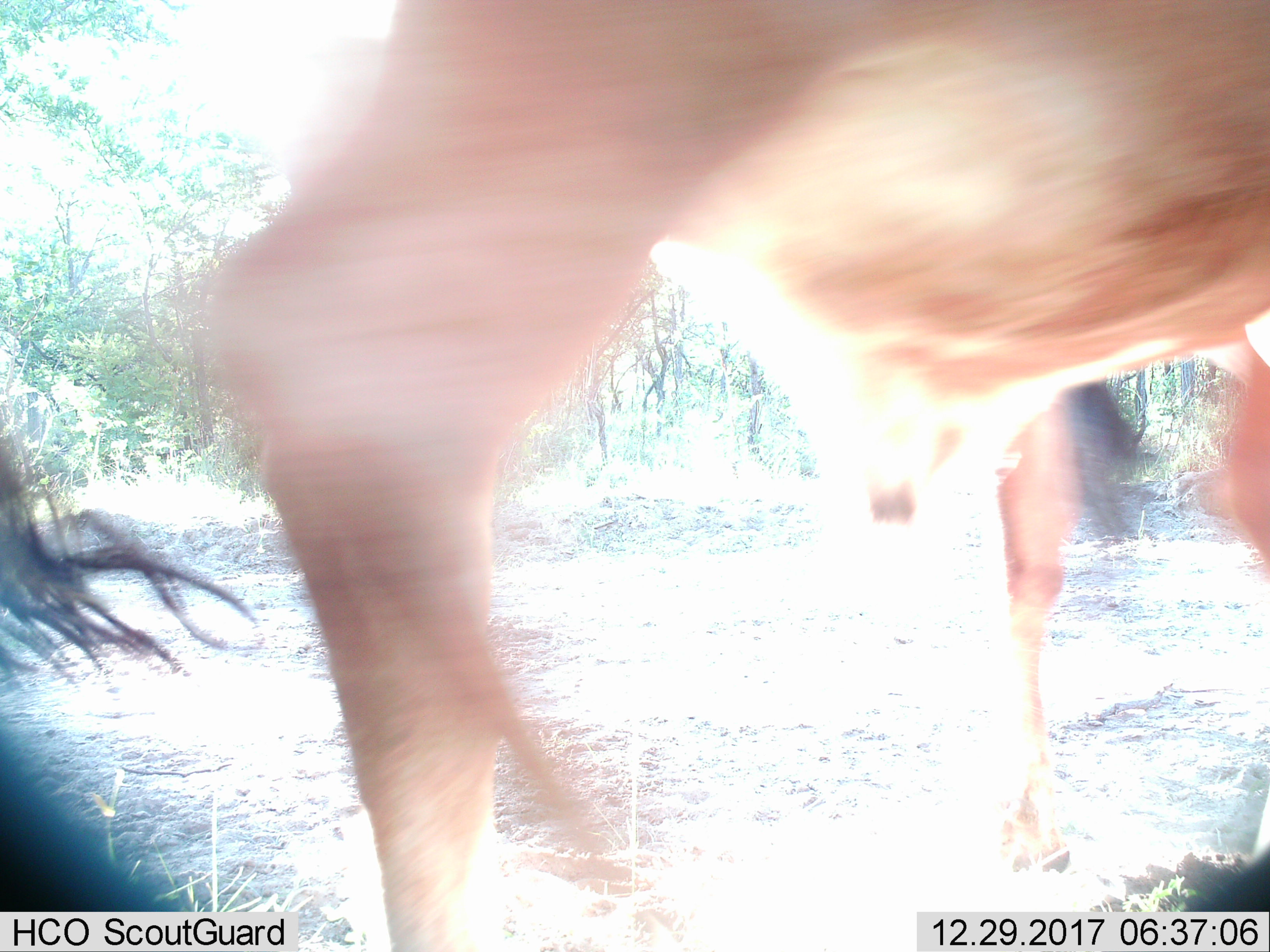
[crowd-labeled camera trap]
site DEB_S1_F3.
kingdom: Animalia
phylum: Chordata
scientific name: Vertebrata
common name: domestic animal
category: domesticanimal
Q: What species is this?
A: Domesticanimal (domestic animal) (Vertebrata).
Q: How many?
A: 2.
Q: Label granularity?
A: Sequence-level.